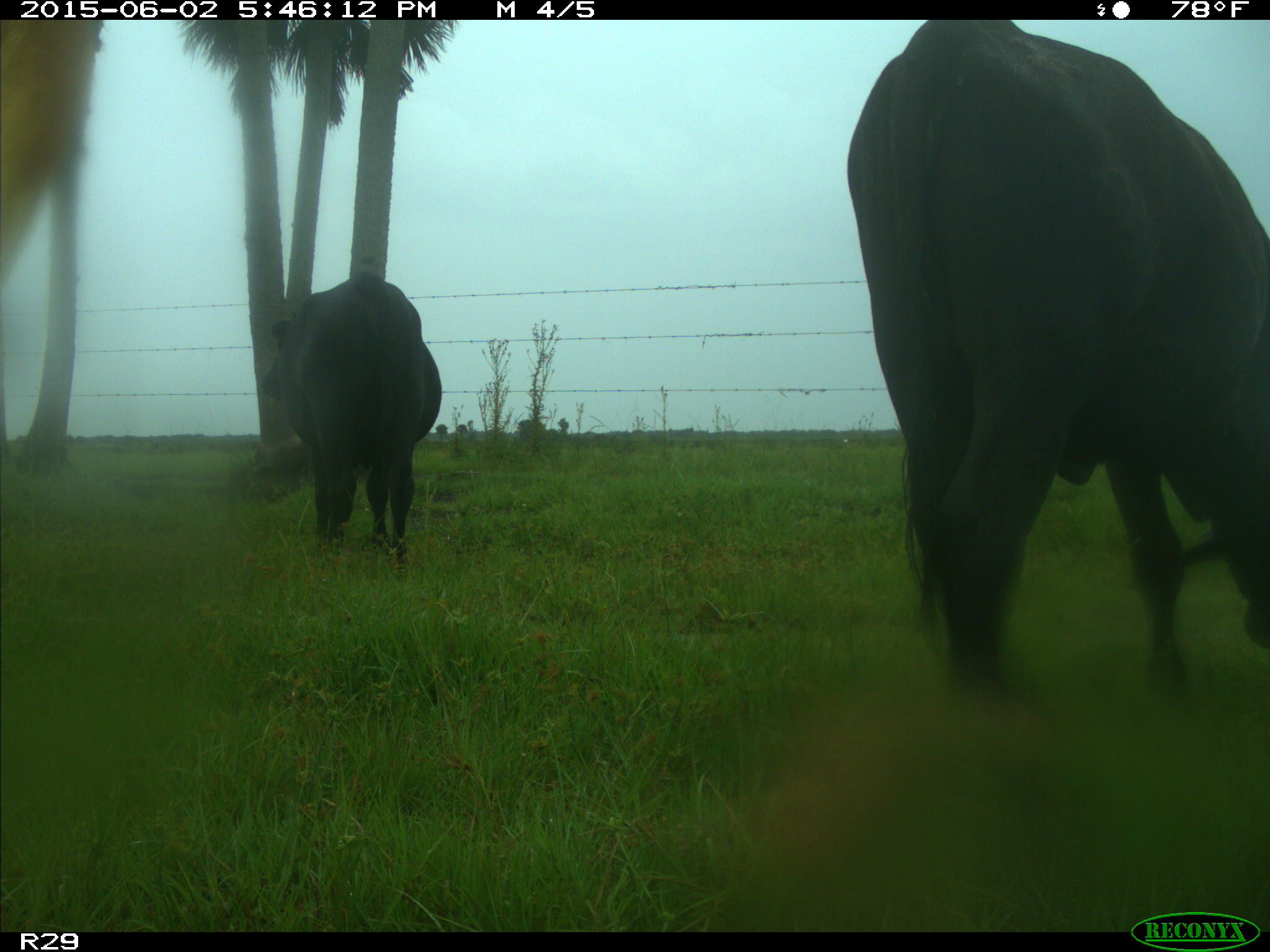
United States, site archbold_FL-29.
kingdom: Animalia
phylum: Chordata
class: Mammalia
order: Artiodactyla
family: Bovidae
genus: Bos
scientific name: Bos taurus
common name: domestic cow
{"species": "Bos taurus (domestic cow)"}